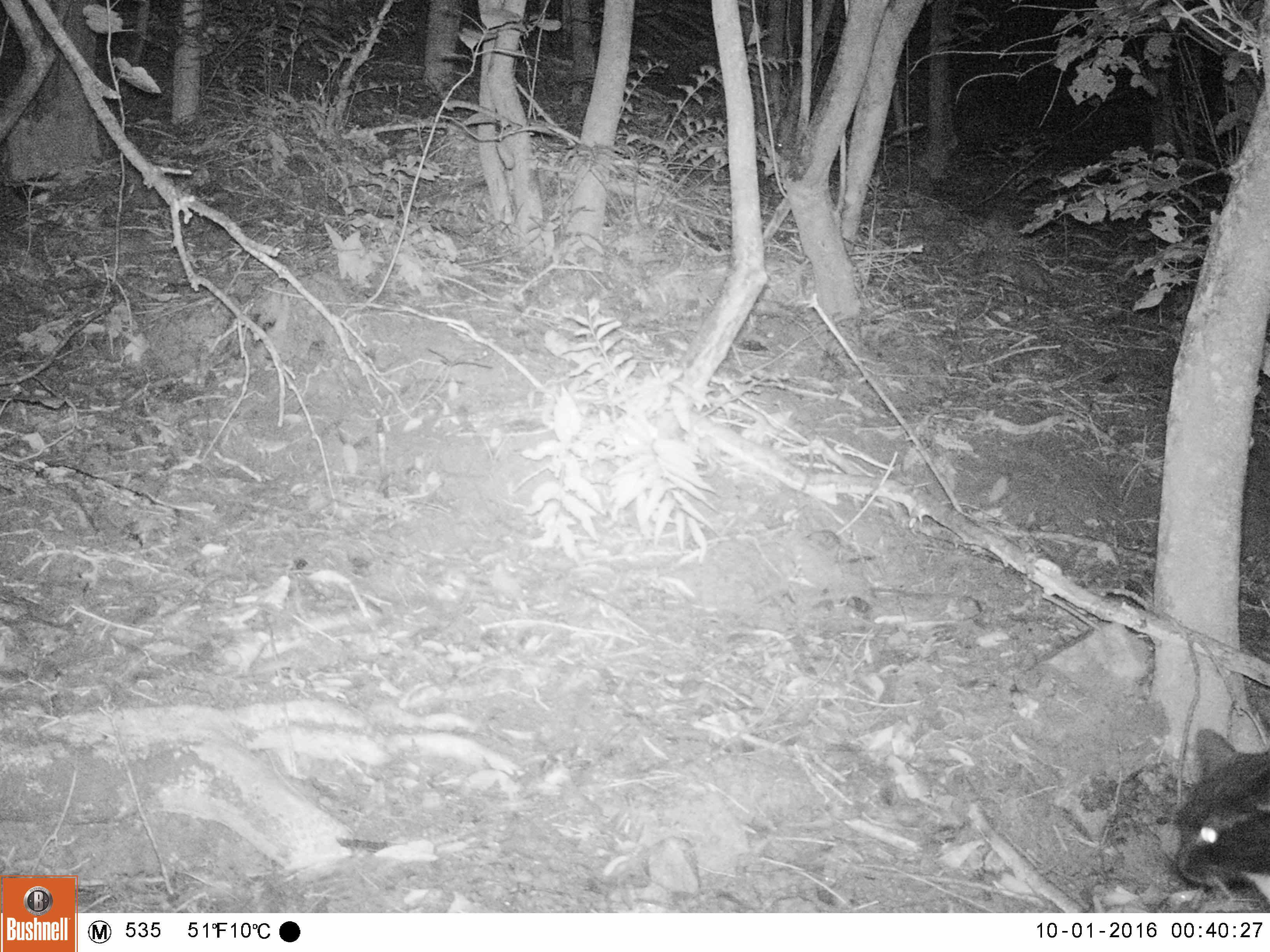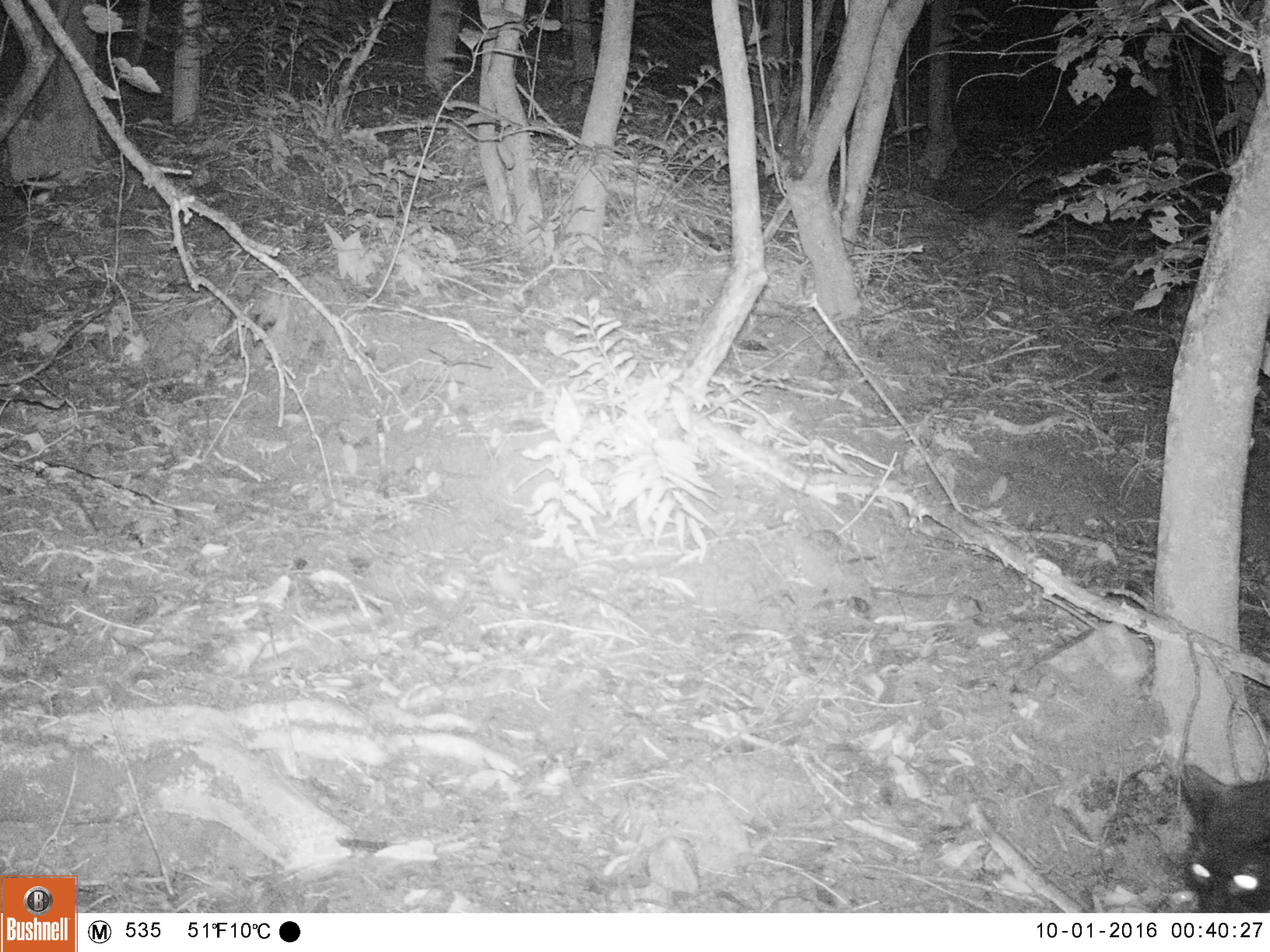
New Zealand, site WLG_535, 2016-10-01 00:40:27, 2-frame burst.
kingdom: Animalia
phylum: Chordata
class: Mammalia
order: Carnivora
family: Felidae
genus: Felis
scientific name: Felis catus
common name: domestic cat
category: cat